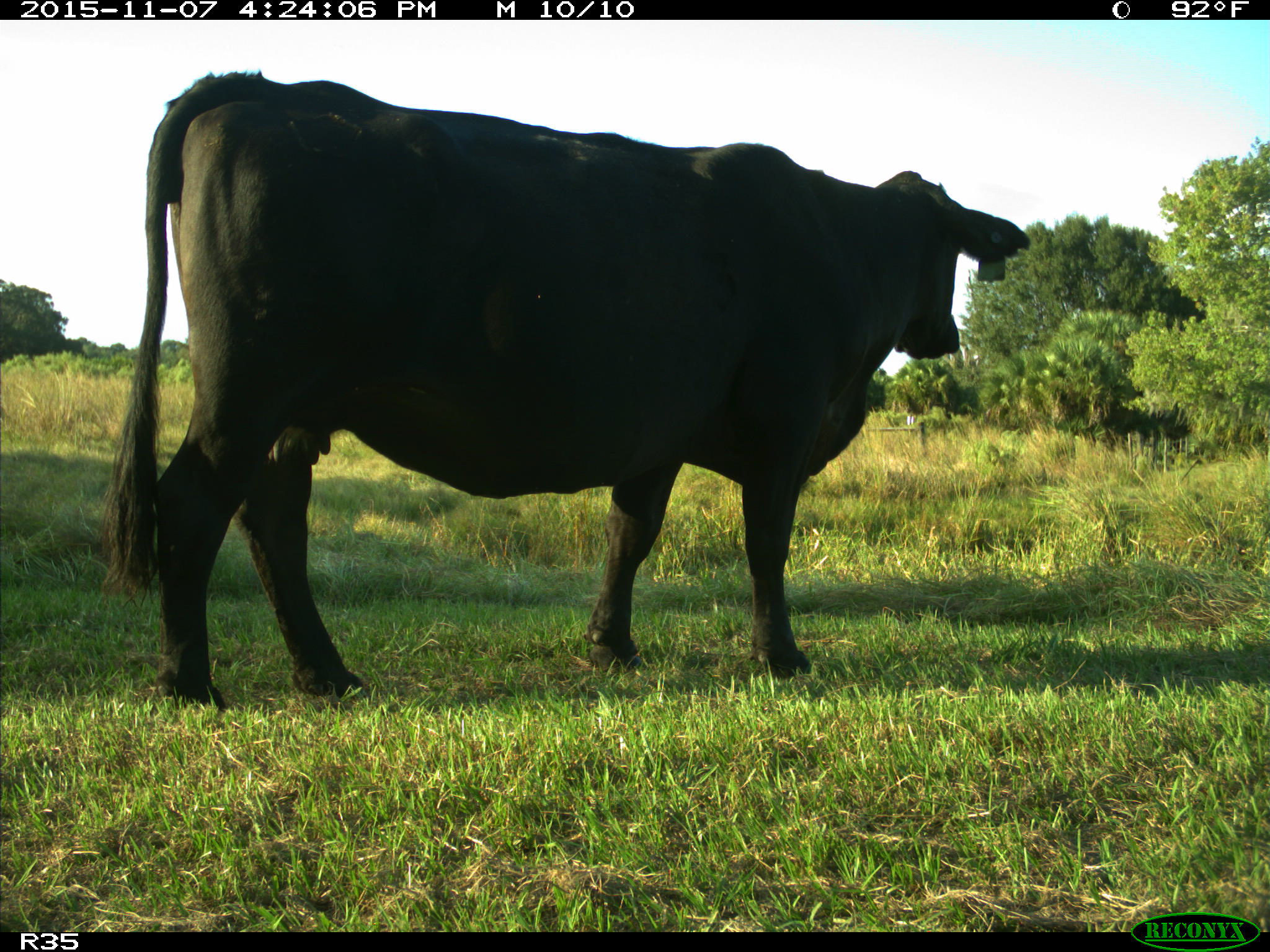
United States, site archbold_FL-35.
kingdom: Animalia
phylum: Chordata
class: Mammalia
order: Artiodactyla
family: Bovidae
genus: Bos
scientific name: Bos taurus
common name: domestic cow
Bos taurus (domestic cow).